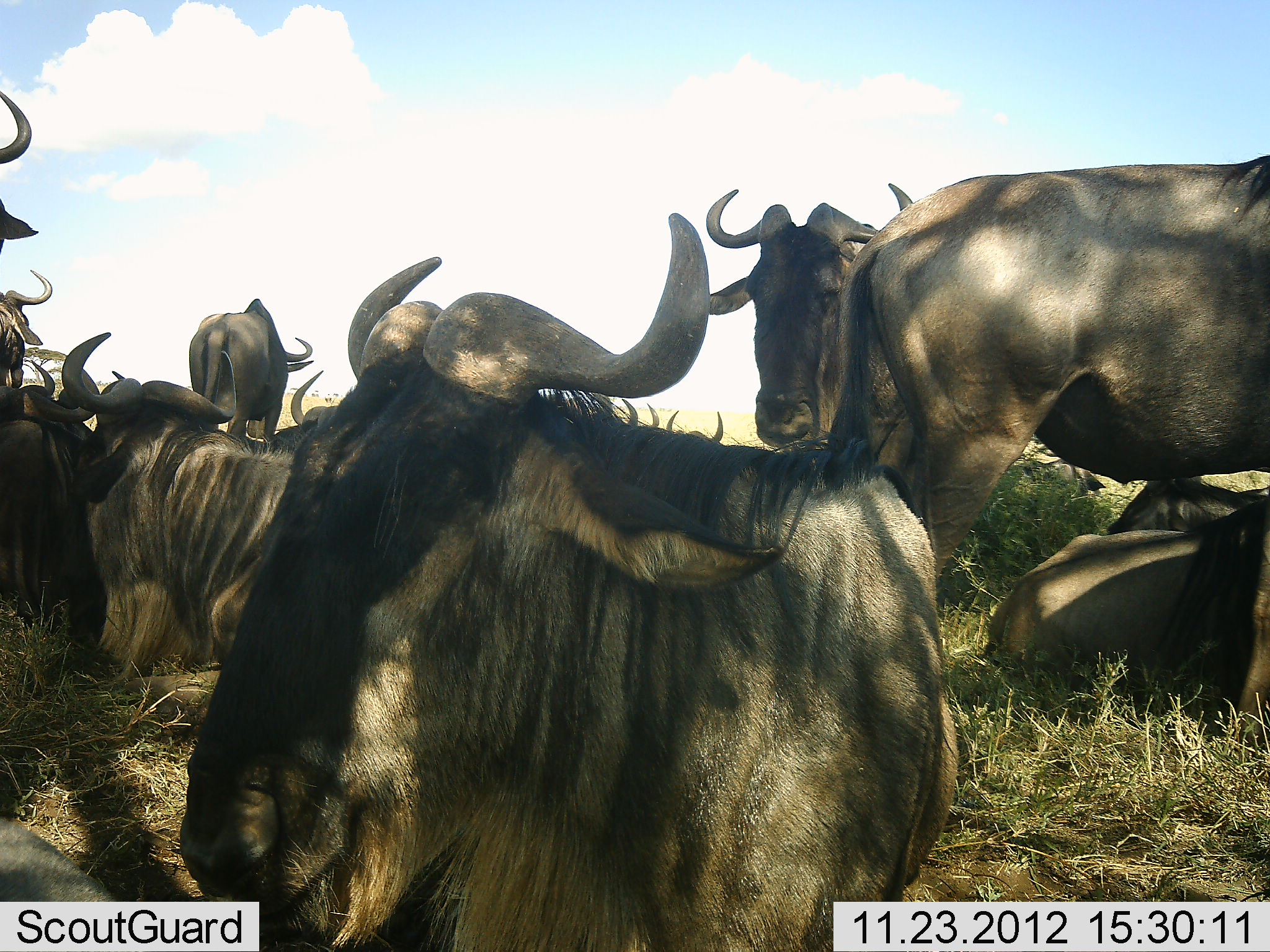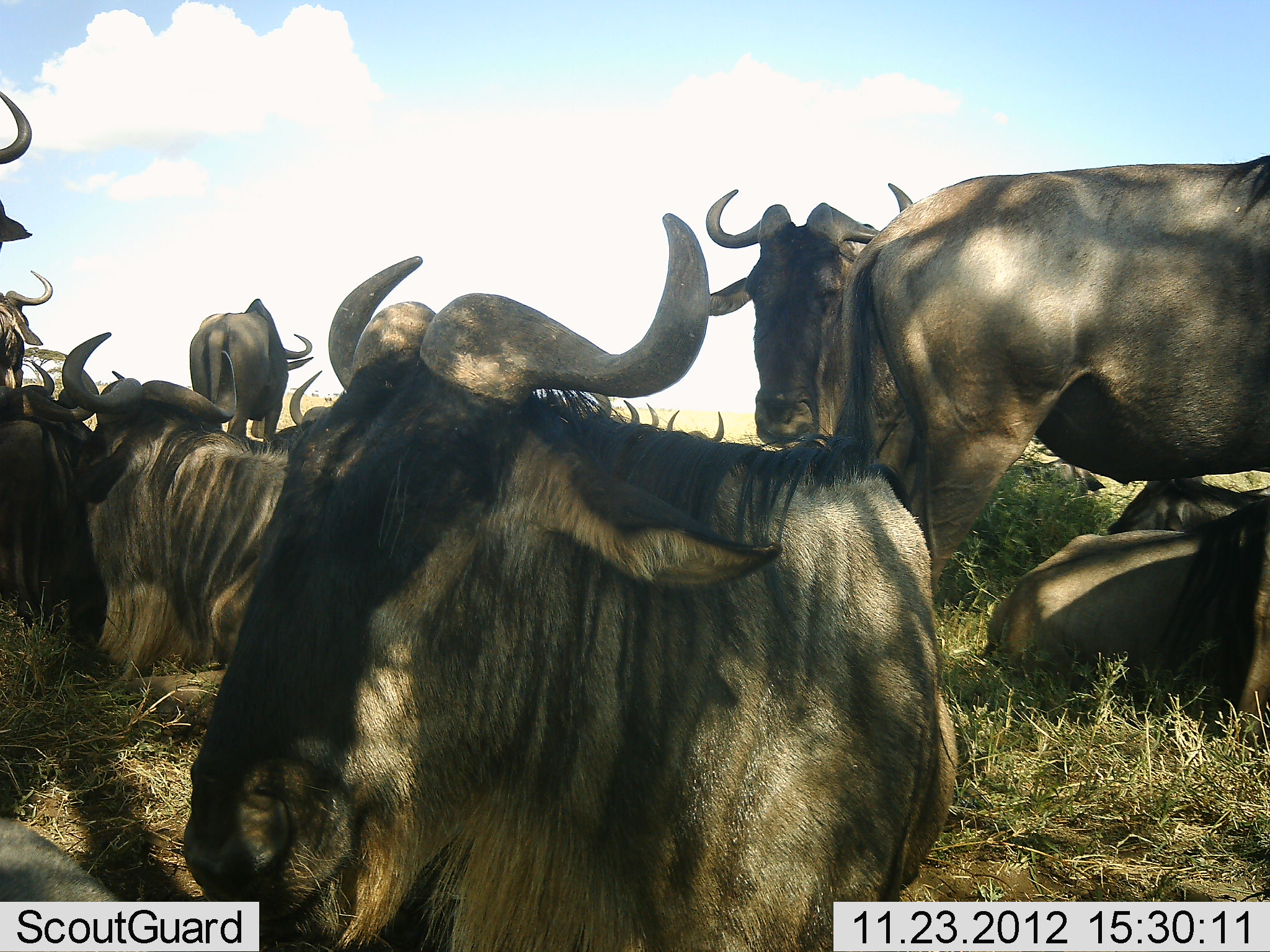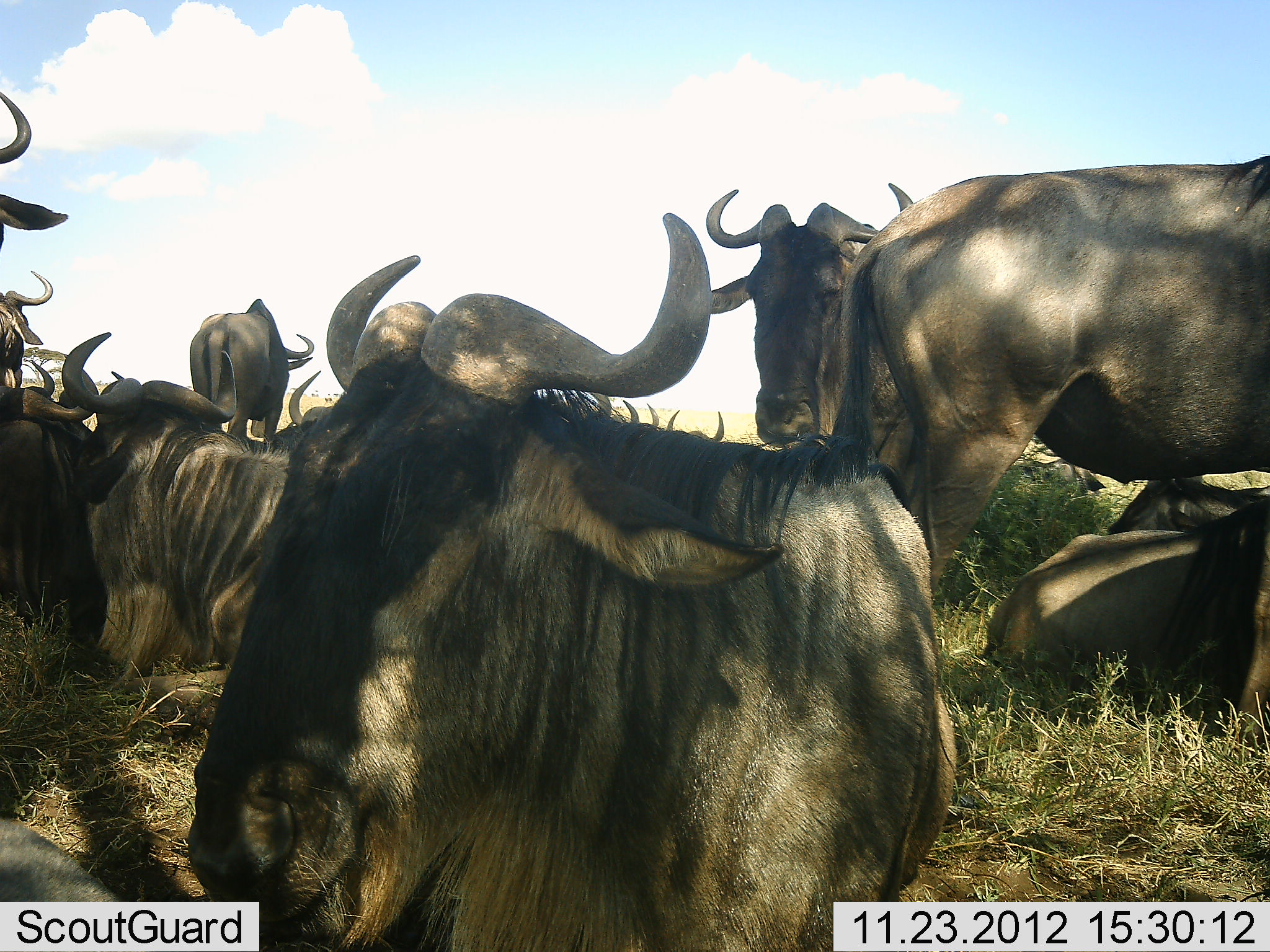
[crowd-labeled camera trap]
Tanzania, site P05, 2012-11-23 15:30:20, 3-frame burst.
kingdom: Animalia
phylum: Chordata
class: Mammalia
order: Artiodactyla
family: Bovidae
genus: Connochaetes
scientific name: Connochaetes taurinus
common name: blue wildebeest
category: wildebeest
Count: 11-50.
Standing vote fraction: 90%.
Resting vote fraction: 100%.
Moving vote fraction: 0%.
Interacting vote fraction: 0%.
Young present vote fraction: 10%.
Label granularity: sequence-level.